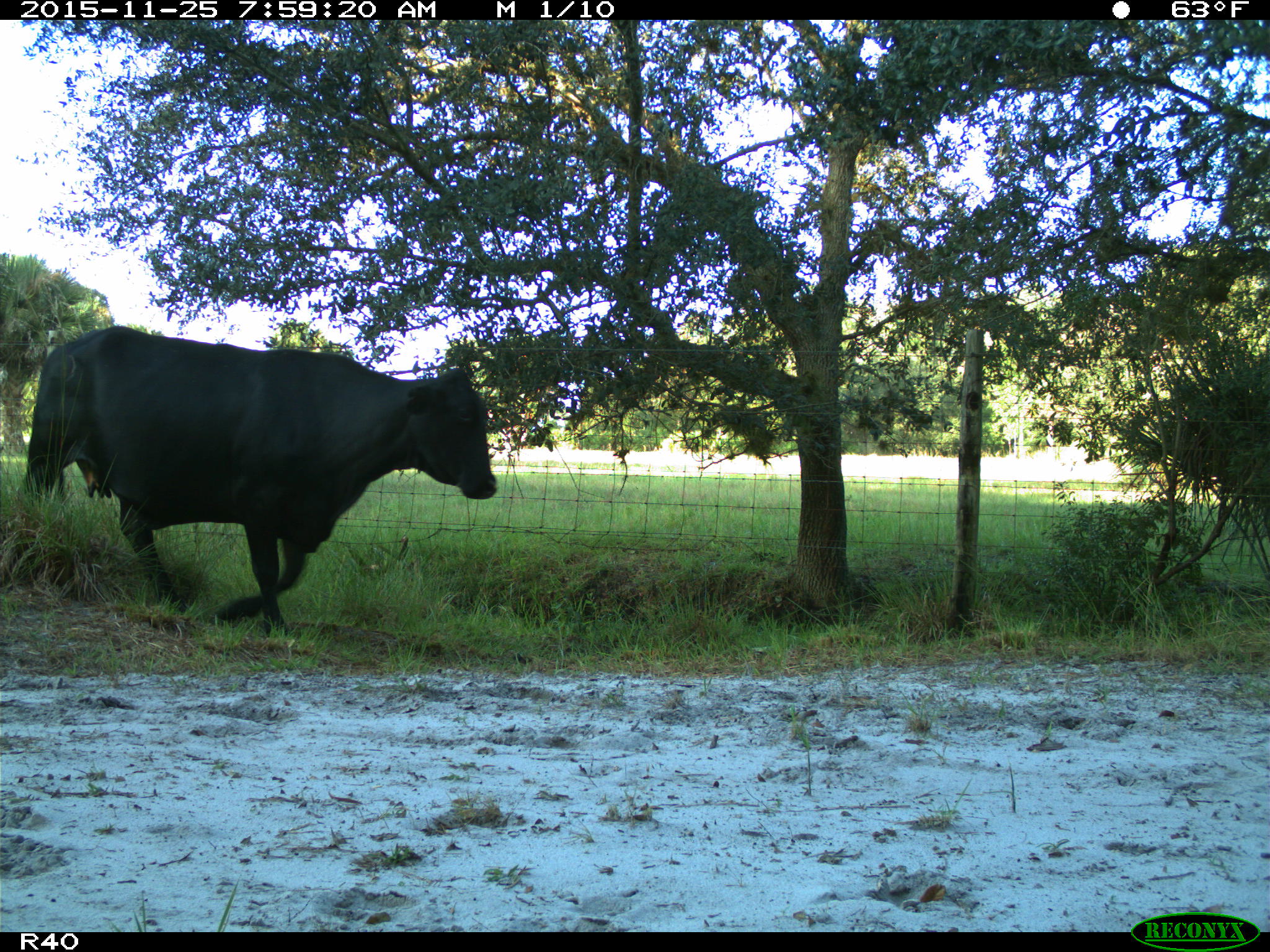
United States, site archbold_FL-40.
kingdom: Animalia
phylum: Chordata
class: Mammalia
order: Artiodactyla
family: Bovidae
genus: Bos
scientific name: Bos taurus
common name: domestic cow